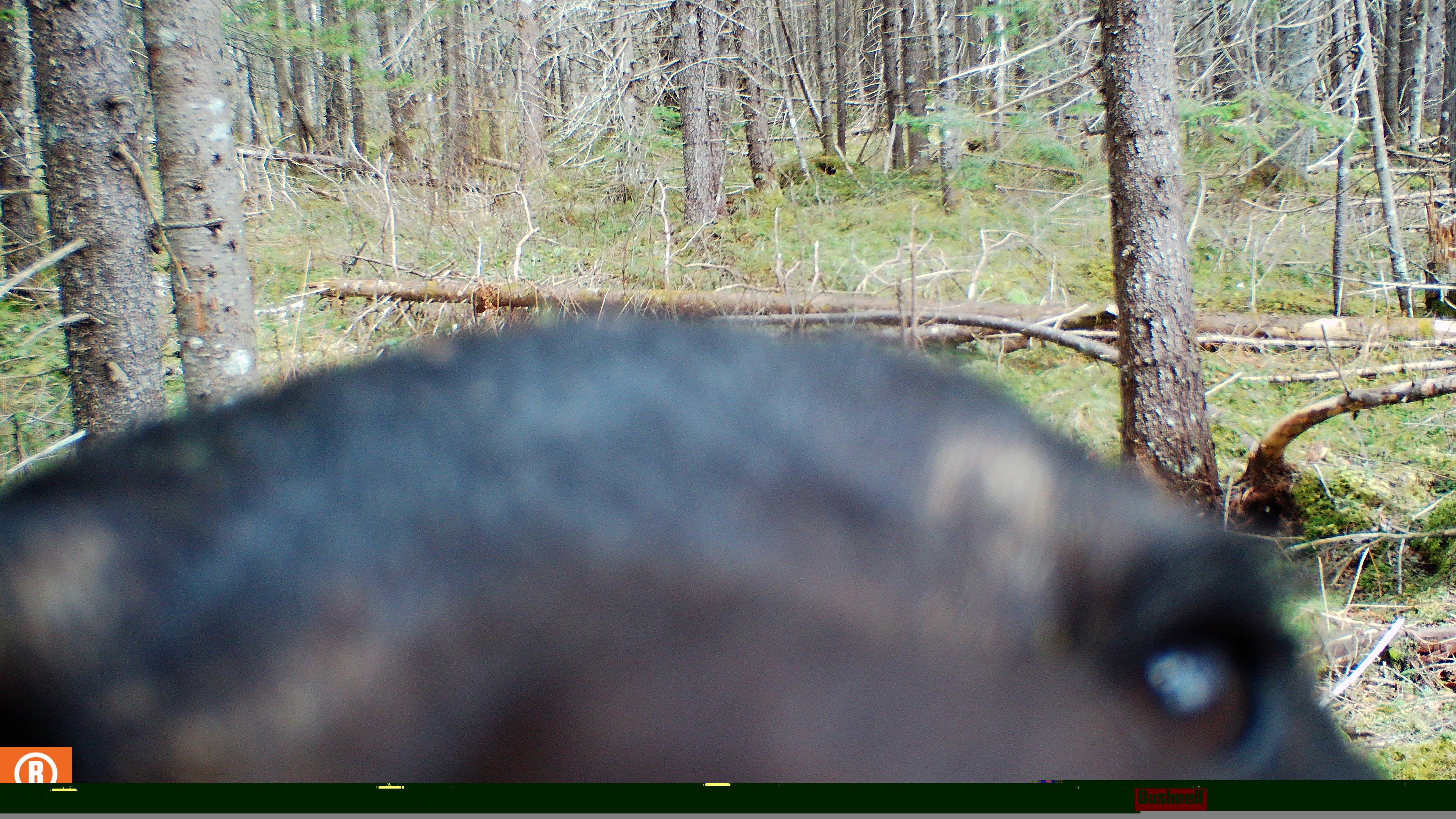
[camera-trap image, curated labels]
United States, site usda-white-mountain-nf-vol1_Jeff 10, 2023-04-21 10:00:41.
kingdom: Animalia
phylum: Chordata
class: Mammalia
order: Carnivora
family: Ursidae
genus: Ursus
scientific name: Ursus americanus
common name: black bear